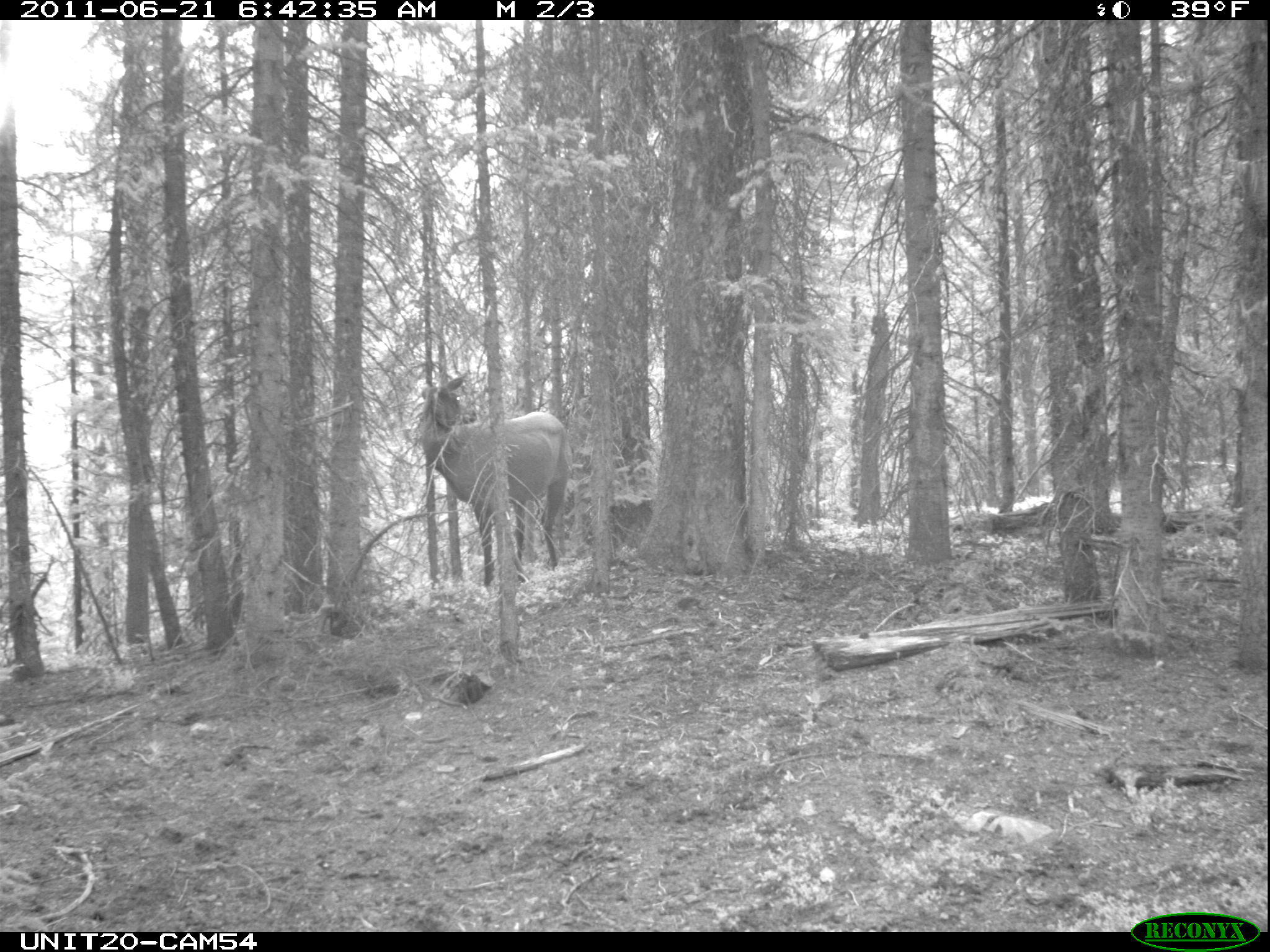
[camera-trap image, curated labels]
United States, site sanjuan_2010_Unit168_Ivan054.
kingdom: Animalia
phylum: Chordata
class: Mammalia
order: Artiodactyla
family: Cervidae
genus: Cervus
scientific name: Cervus elaphus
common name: red deer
Cervus elaphus (red deer).